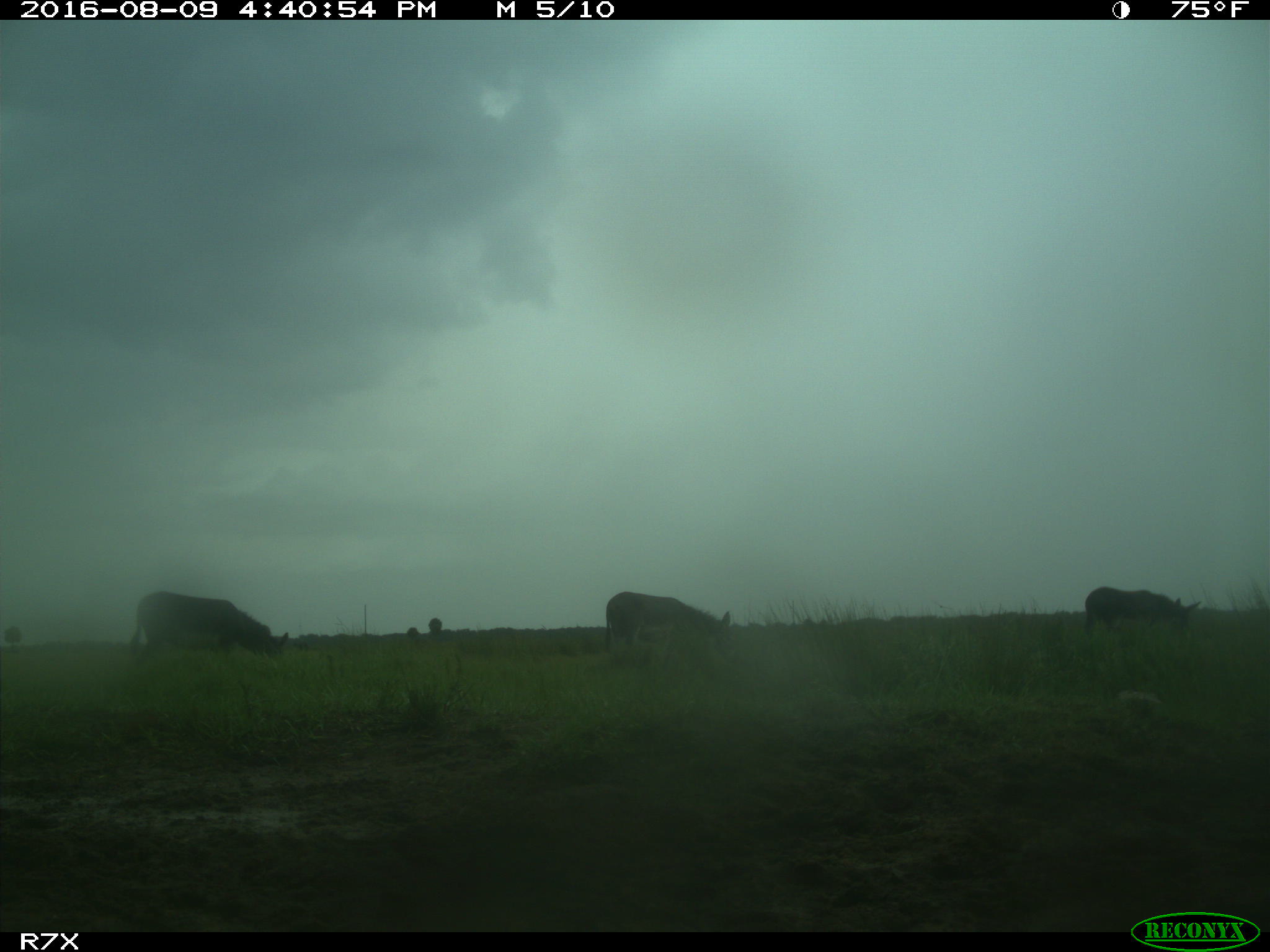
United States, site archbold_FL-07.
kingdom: Animalia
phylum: Chordata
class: Mammalia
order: Perissodactyla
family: Equidae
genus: Equus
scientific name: Equus africanus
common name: african wild ass